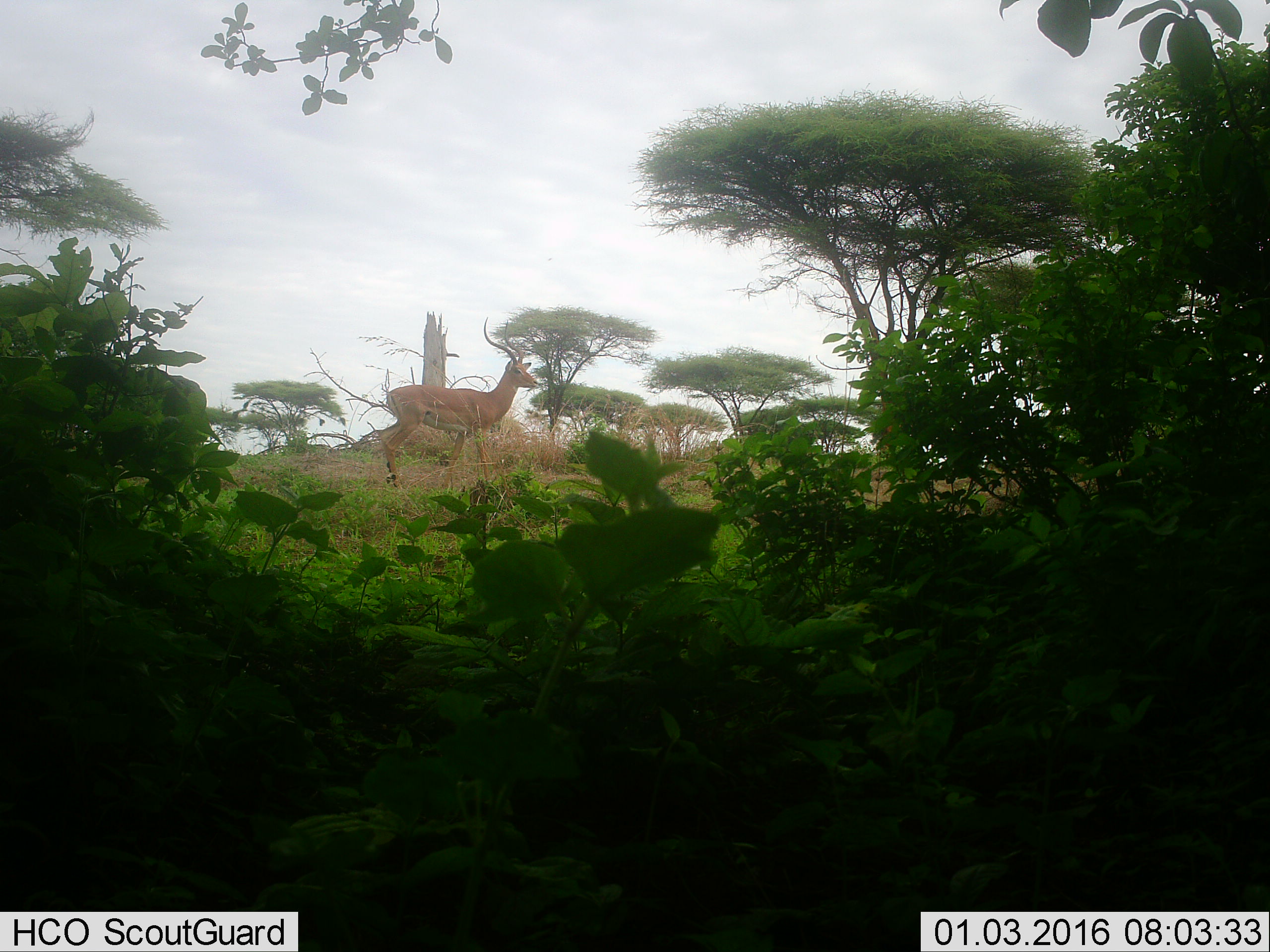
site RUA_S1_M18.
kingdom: Animalia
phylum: Chordata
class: Mammalia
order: Artiodactyla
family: Bovidae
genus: Aepyceros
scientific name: Aepyceros melampus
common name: impala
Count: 1.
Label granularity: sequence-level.